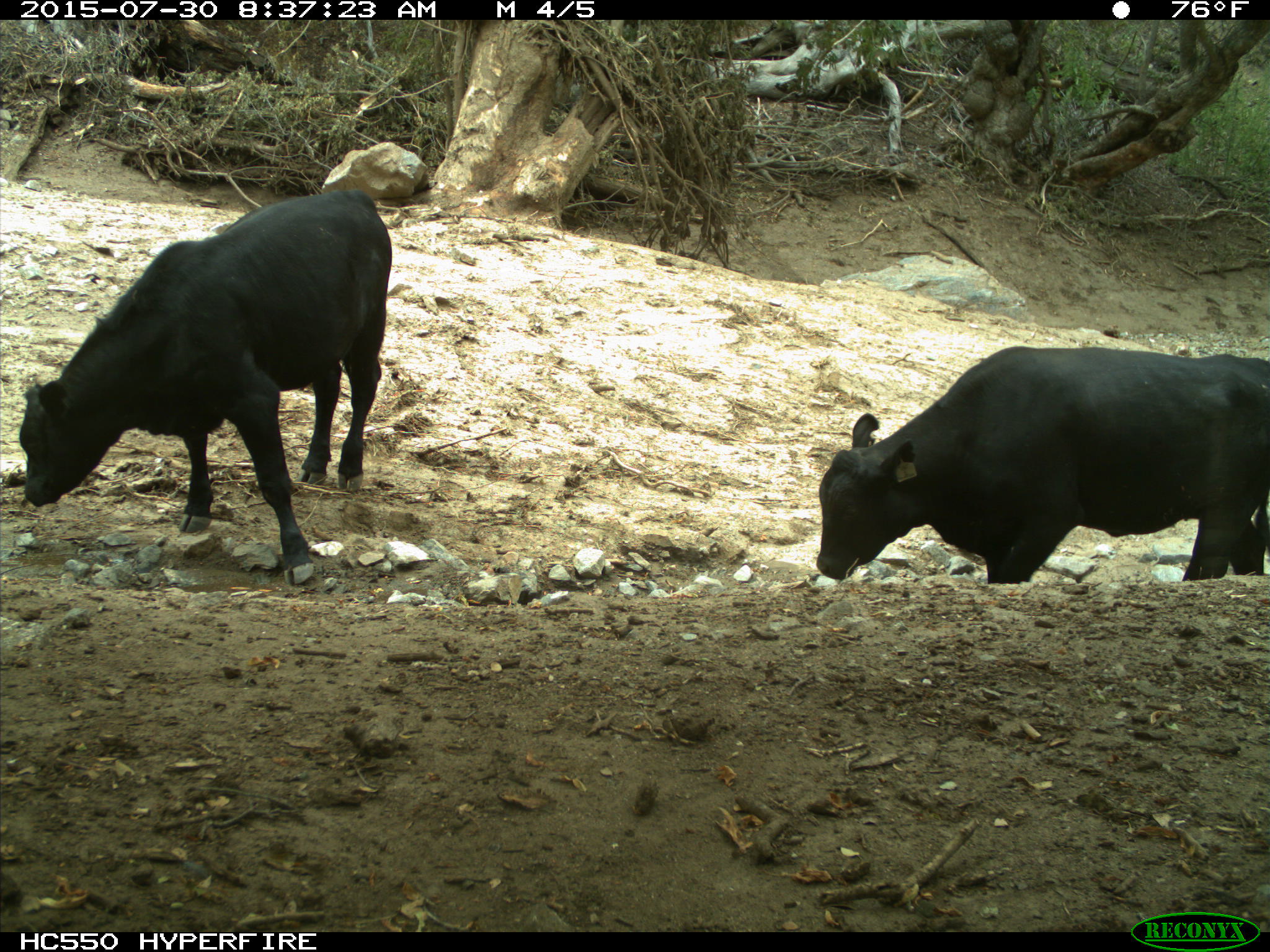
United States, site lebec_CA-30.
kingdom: Animalia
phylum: Chordata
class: Mammalia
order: Artiodactyla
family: Bovidae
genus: Bos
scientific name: Bos taurus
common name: domestic cow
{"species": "Bos taurus (domestic cow)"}